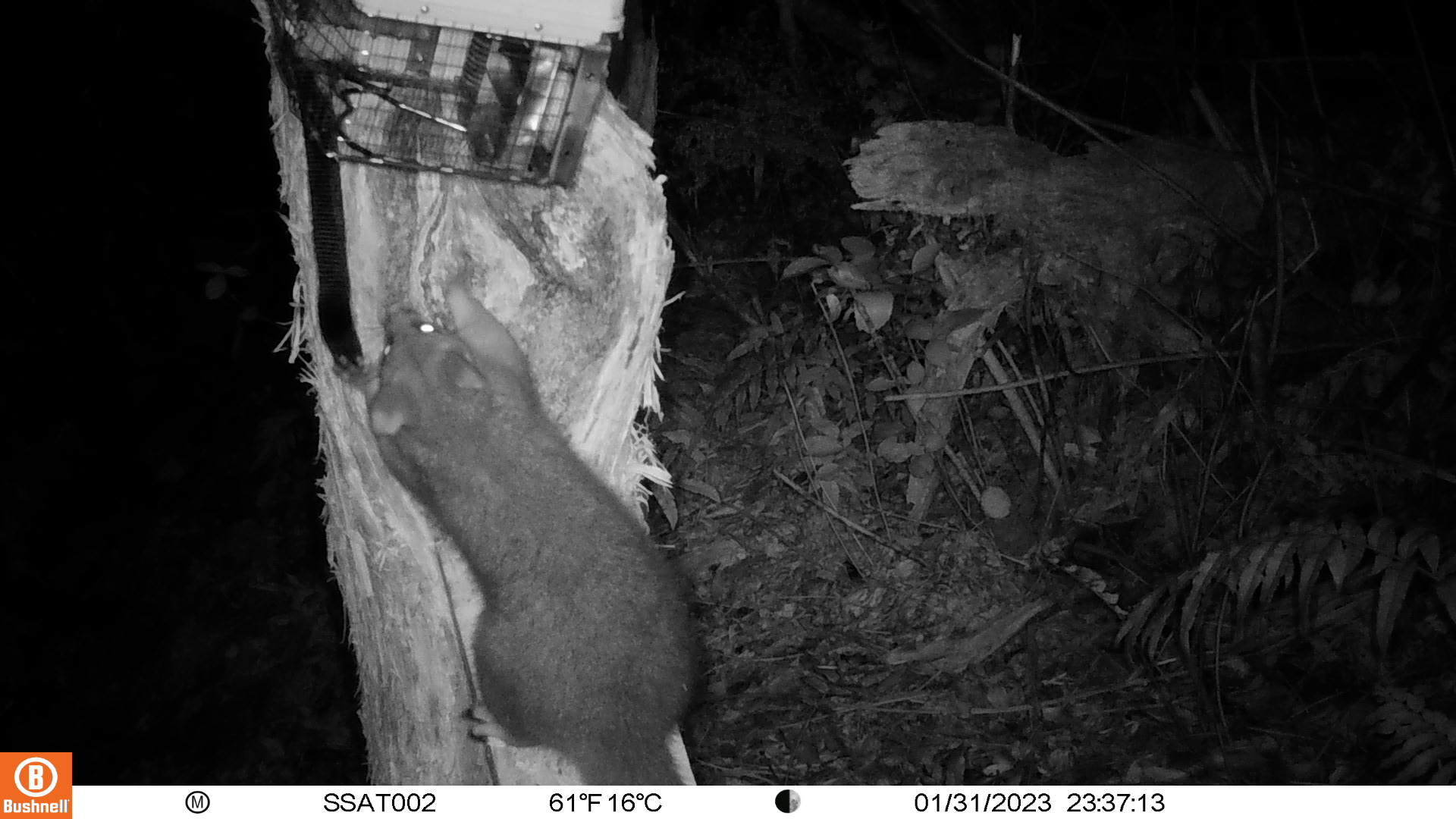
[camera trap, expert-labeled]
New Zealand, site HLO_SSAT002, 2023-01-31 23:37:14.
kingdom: Animalia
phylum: Chordata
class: Mammalia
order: Diprotodontia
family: Phalangeridae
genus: Trichosurus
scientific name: Trichosurus vulpecula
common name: common brushtail possum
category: possum